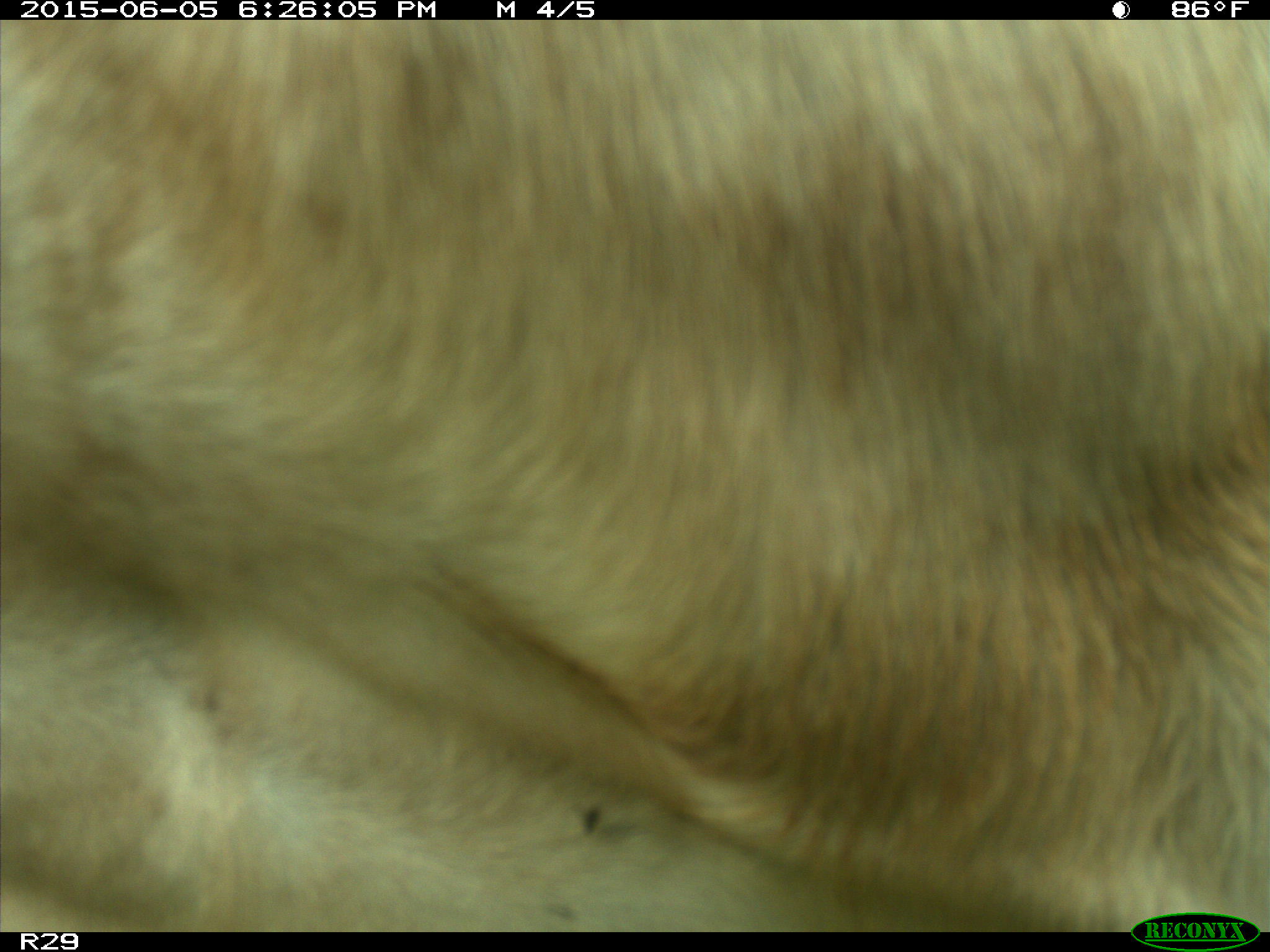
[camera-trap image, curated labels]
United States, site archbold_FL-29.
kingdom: Animalia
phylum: Chordata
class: Mammalia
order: Artiodactyla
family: Bovidae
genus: Bos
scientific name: Bos taurus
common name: domestic cow